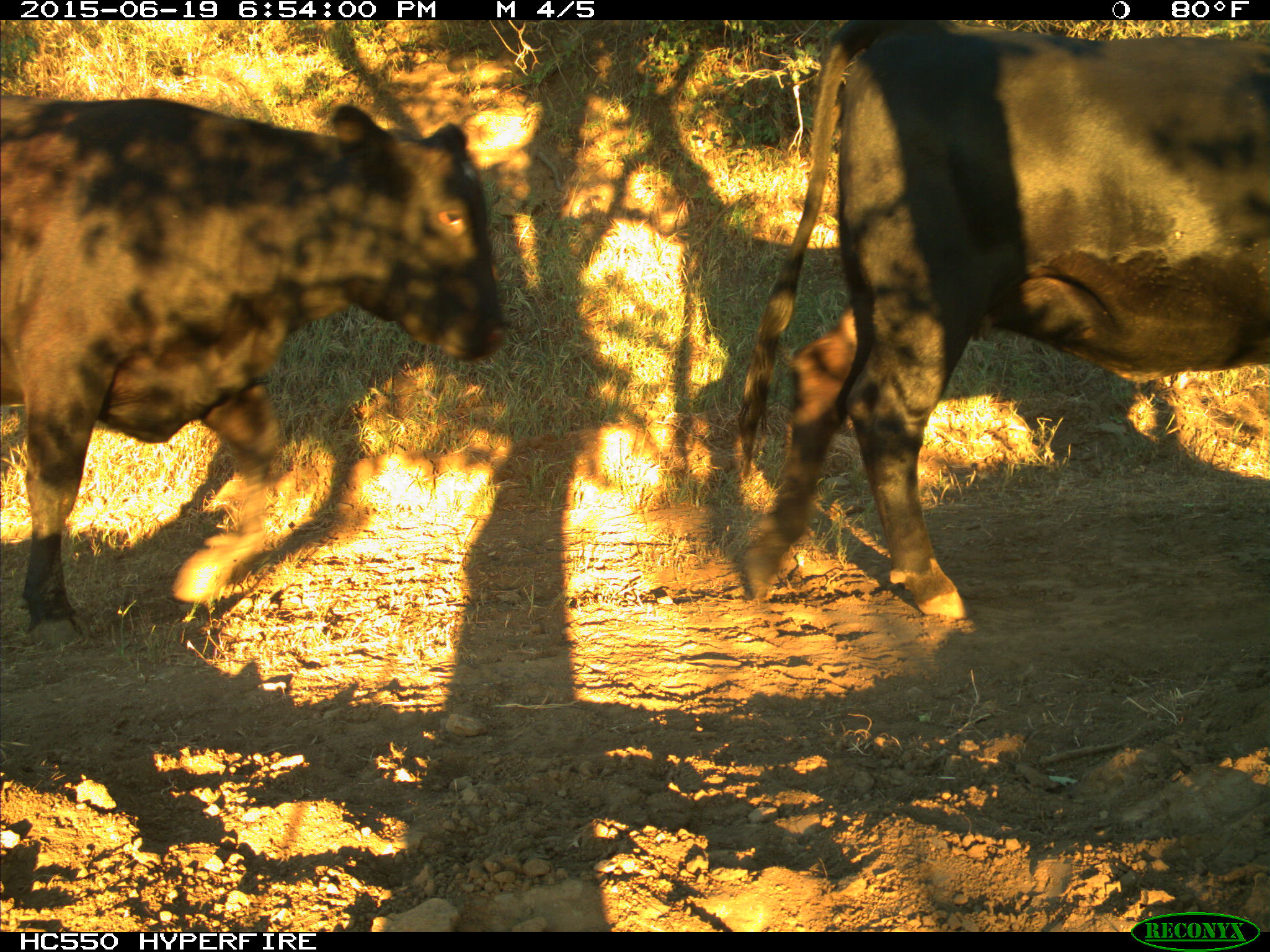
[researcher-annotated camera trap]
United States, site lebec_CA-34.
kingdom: Animalia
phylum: Chordata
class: Mammalia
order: Artiodactyla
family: Bovidae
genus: Bos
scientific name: Bos taurus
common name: domestic cow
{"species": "Bos taurus (domestic cow)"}